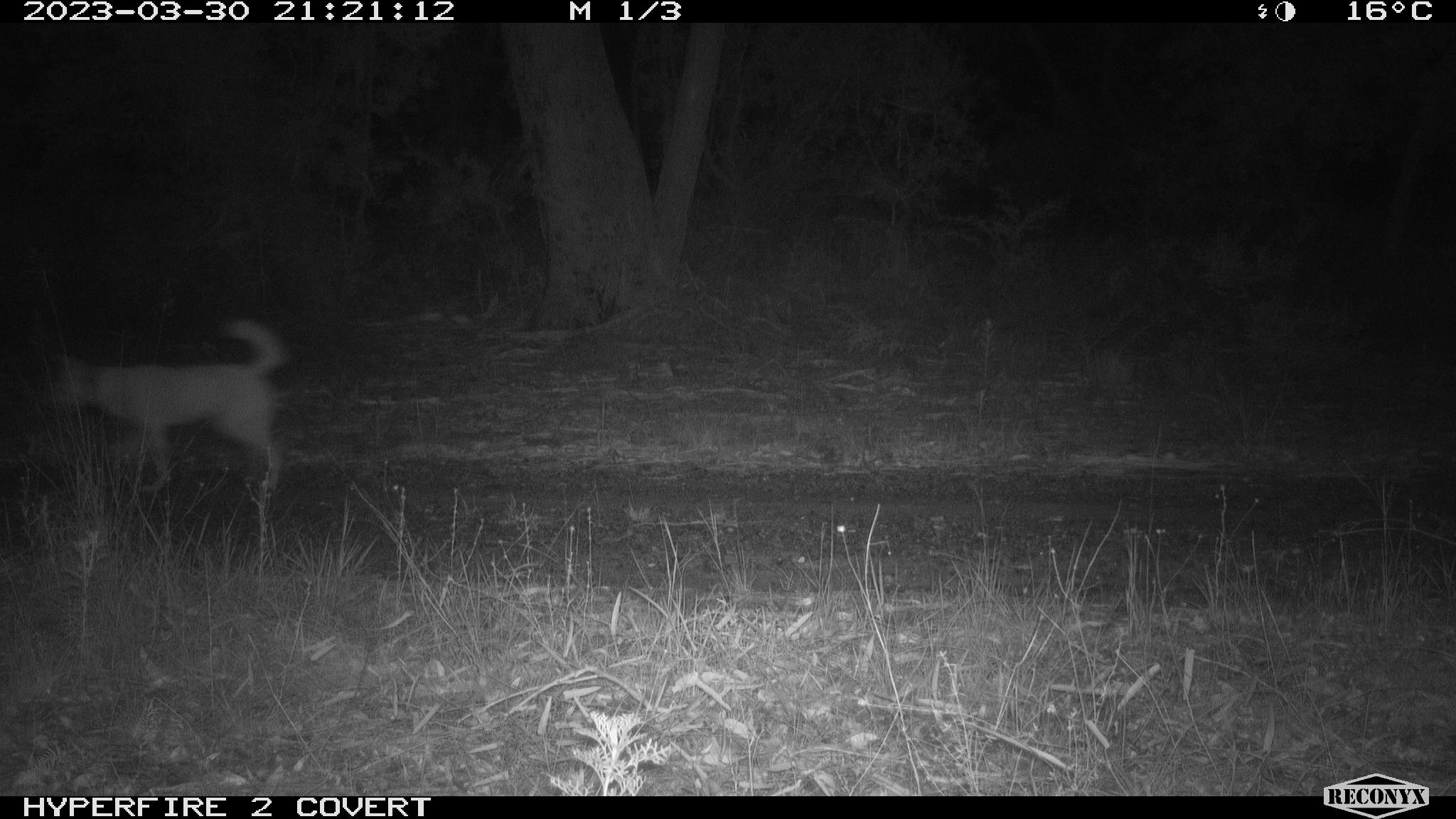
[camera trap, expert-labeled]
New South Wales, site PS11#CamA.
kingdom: Animalia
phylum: Chordata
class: Mammalia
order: Carnivora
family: Canidae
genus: Canis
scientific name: Canis familiaris dingo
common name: dingo